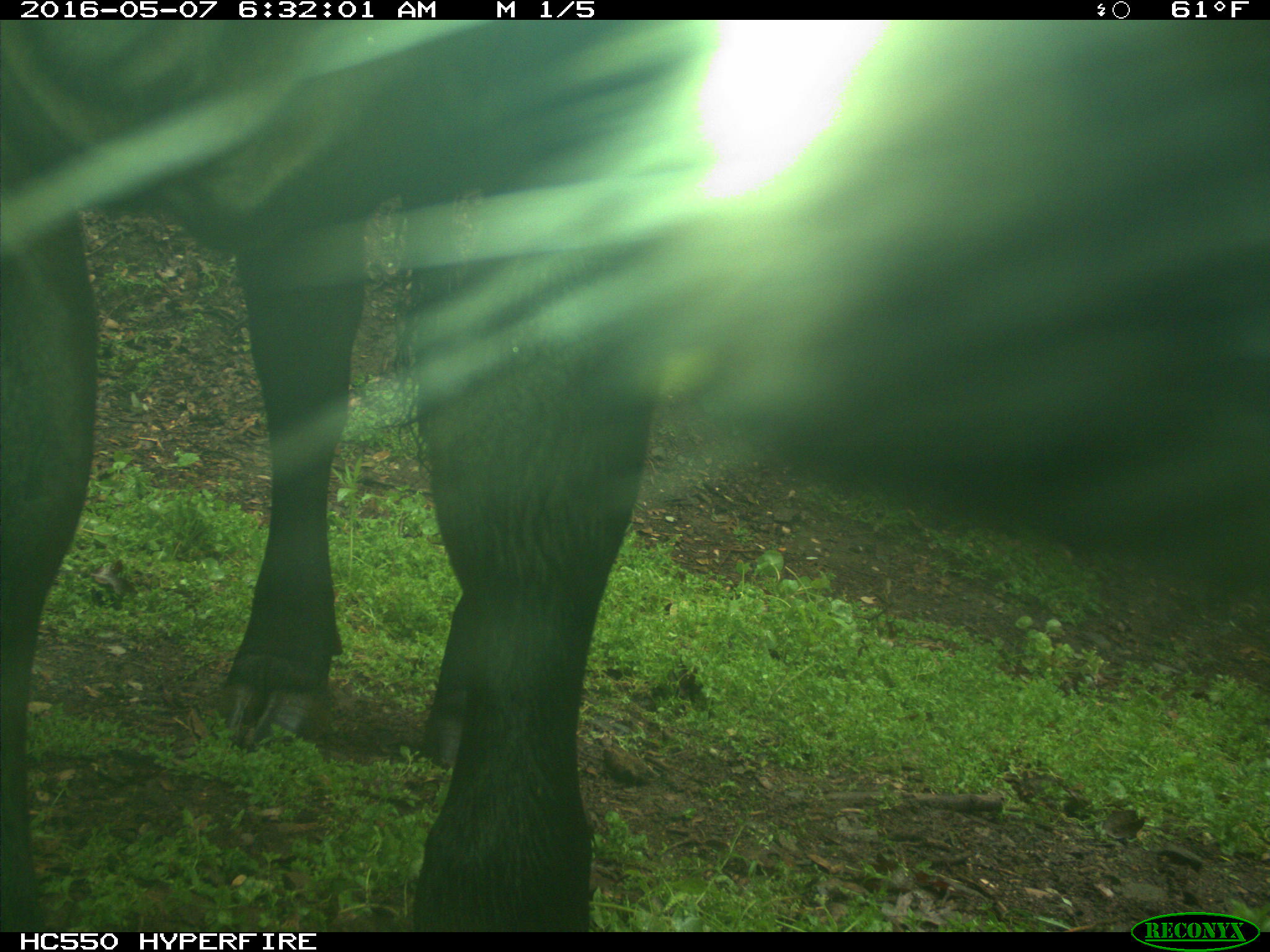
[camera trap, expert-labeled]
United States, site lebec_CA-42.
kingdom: Animalia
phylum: Chordata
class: Mammalia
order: Artiodactyla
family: Bovidae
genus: Bos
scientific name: Bos taurus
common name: domestic cow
Bos taurus (domestic cow).